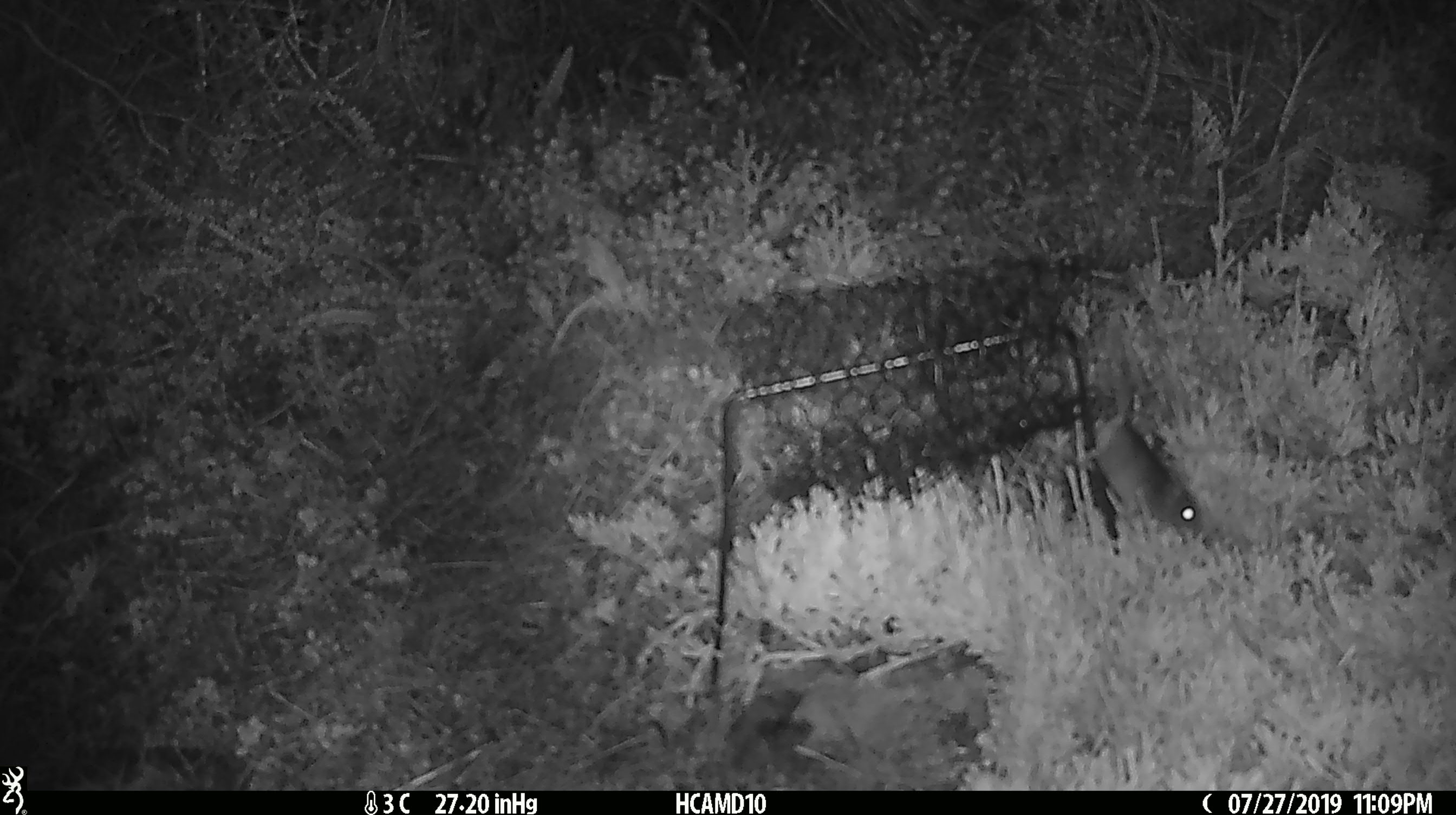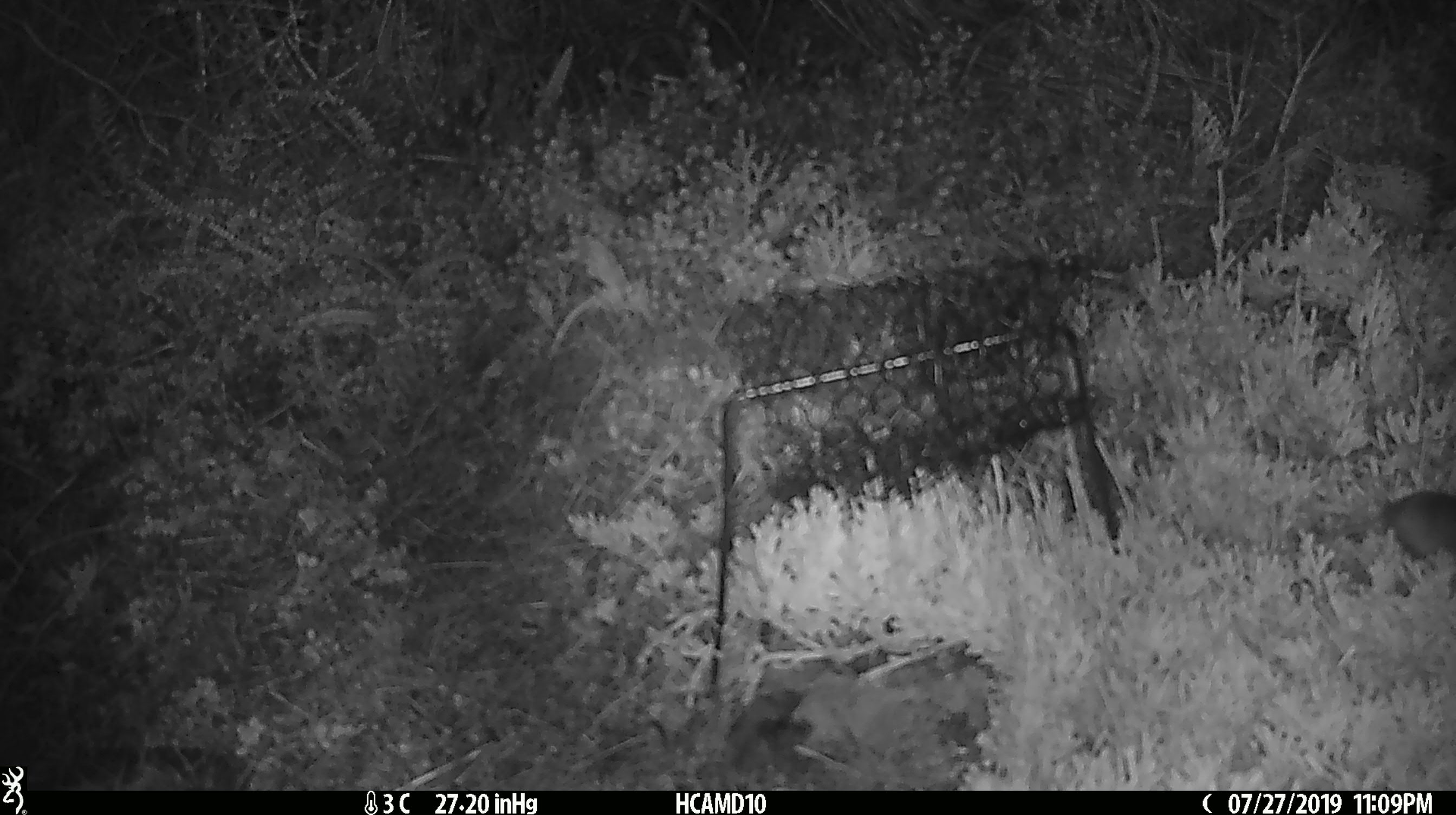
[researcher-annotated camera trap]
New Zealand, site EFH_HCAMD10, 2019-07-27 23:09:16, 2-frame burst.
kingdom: Animalia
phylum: Chordata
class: Mammalia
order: Rodentia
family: Muridae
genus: Mus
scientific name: Mus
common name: mouse